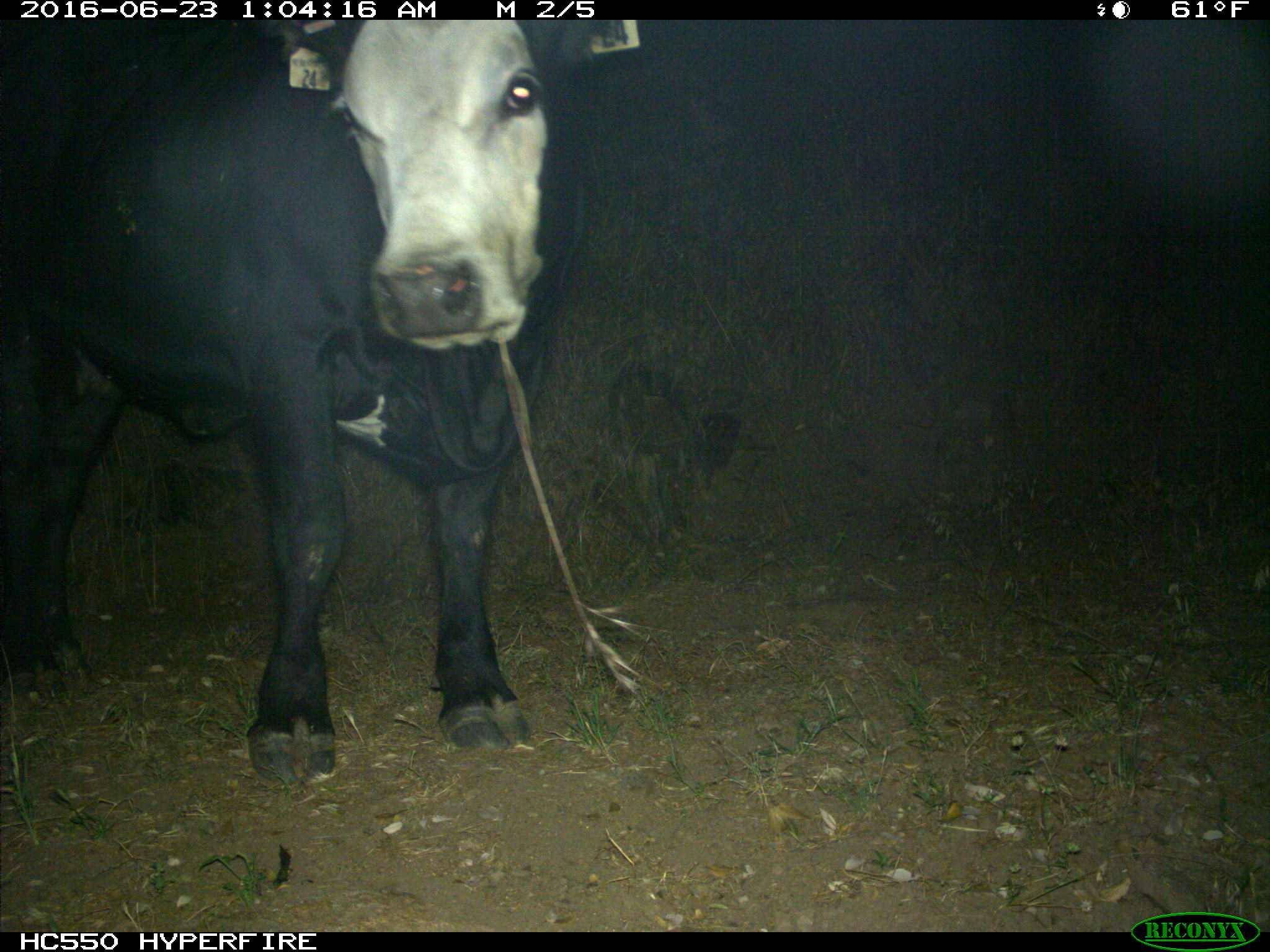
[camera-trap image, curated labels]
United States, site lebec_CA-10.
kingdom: Animalia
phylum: Chordata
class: Mammalia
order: Artiodactyla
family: Bovidae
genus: Bos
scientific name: Bos taurus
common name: domestic cow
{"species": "Bos taurus (domestic cow)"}